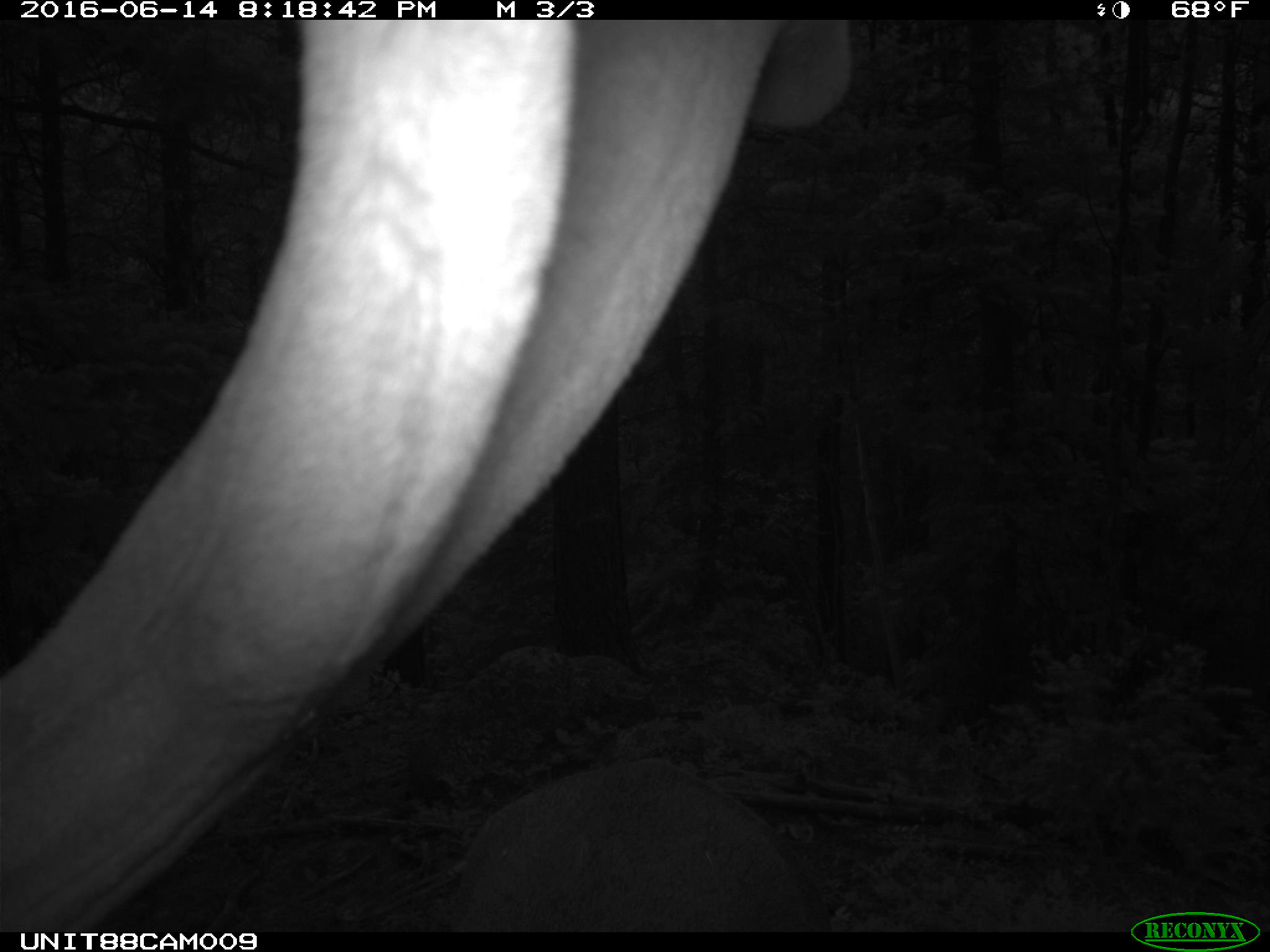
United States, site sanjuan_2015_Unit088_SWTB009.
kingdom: Animalia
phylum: Chordata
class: Mammalia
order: Artiodactyla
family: Cervidae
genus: Cervus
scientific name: Cervus elaphus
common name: red deer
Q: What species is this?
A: Cervus elaphus (red deer).